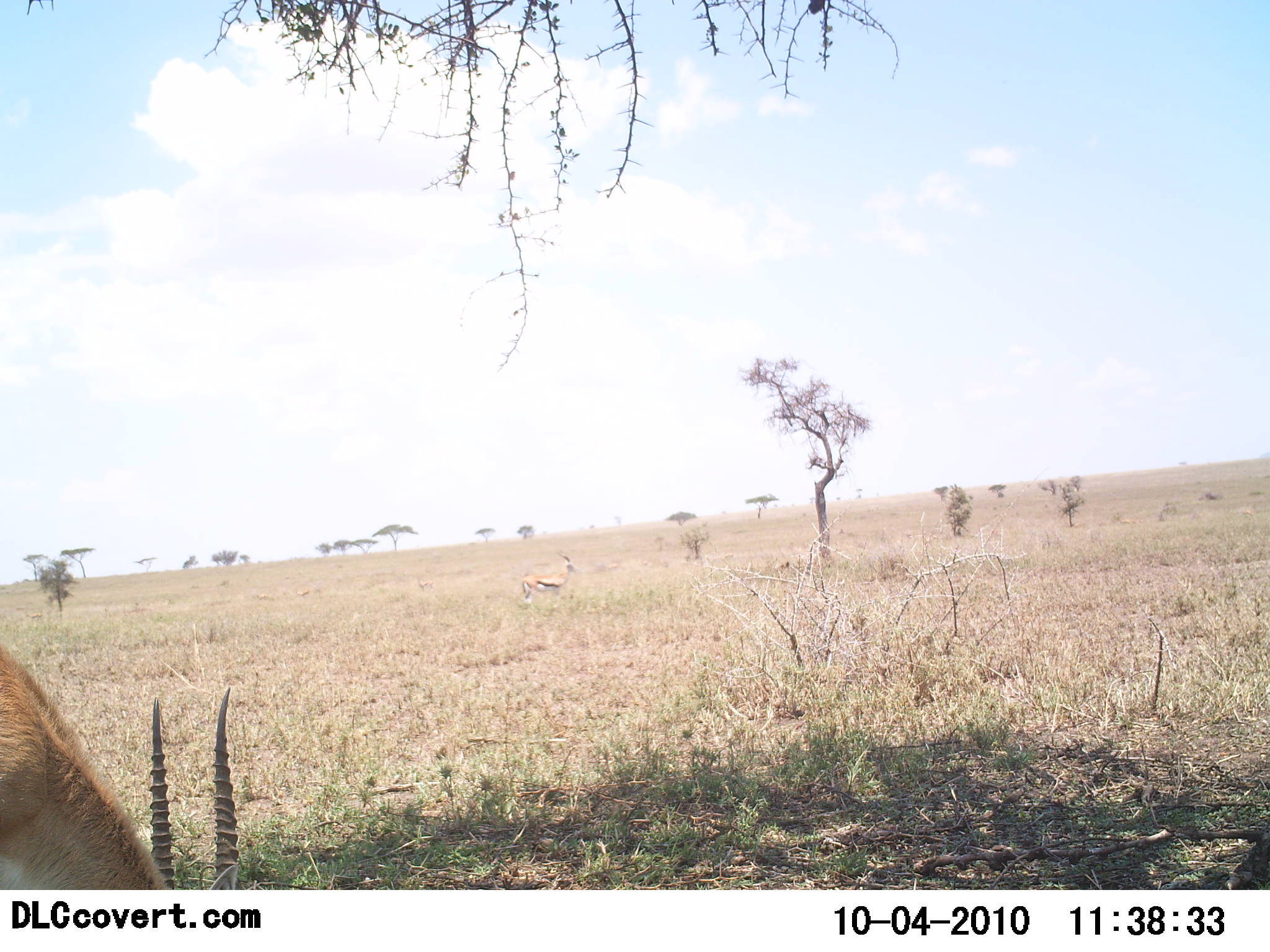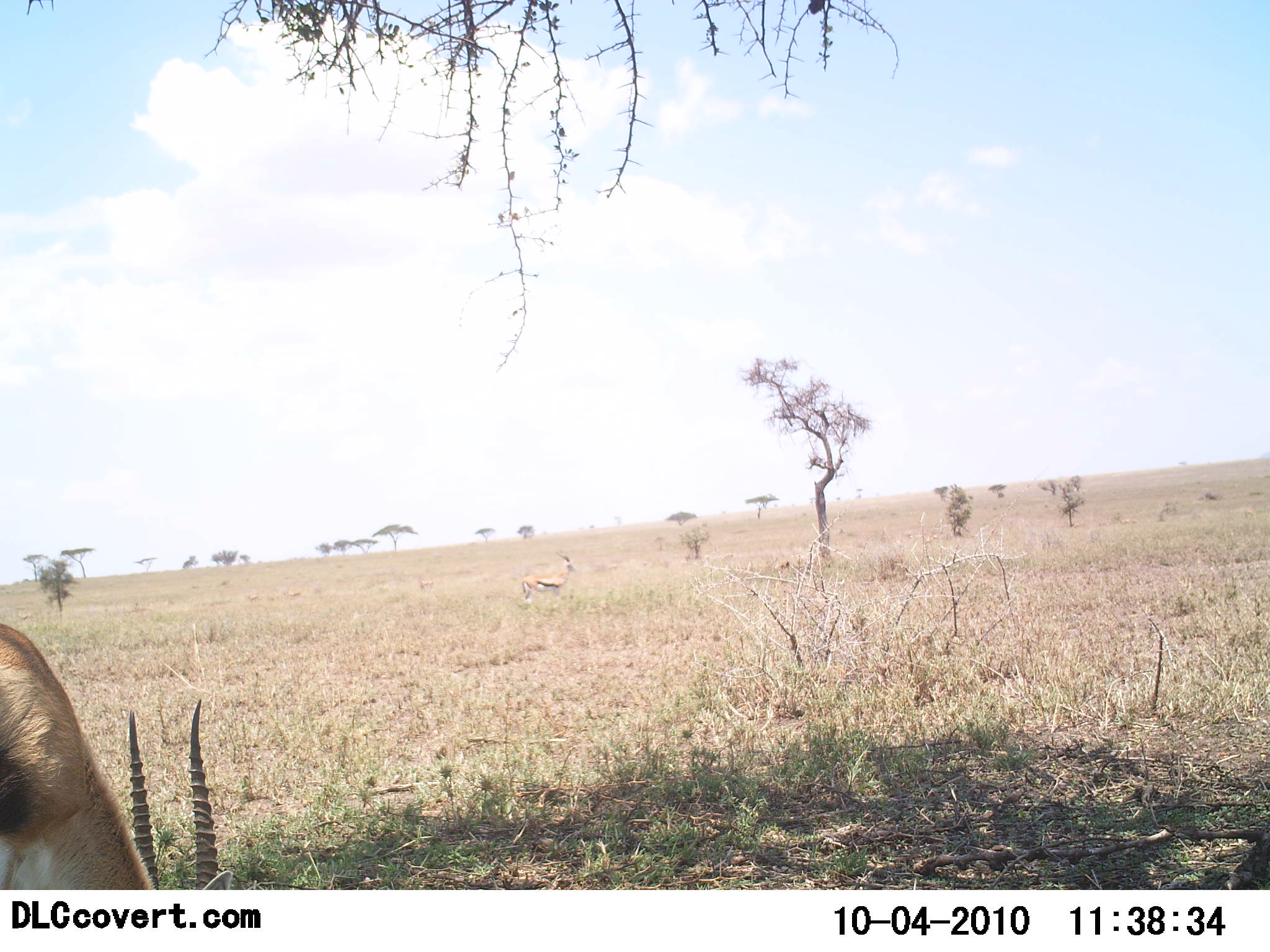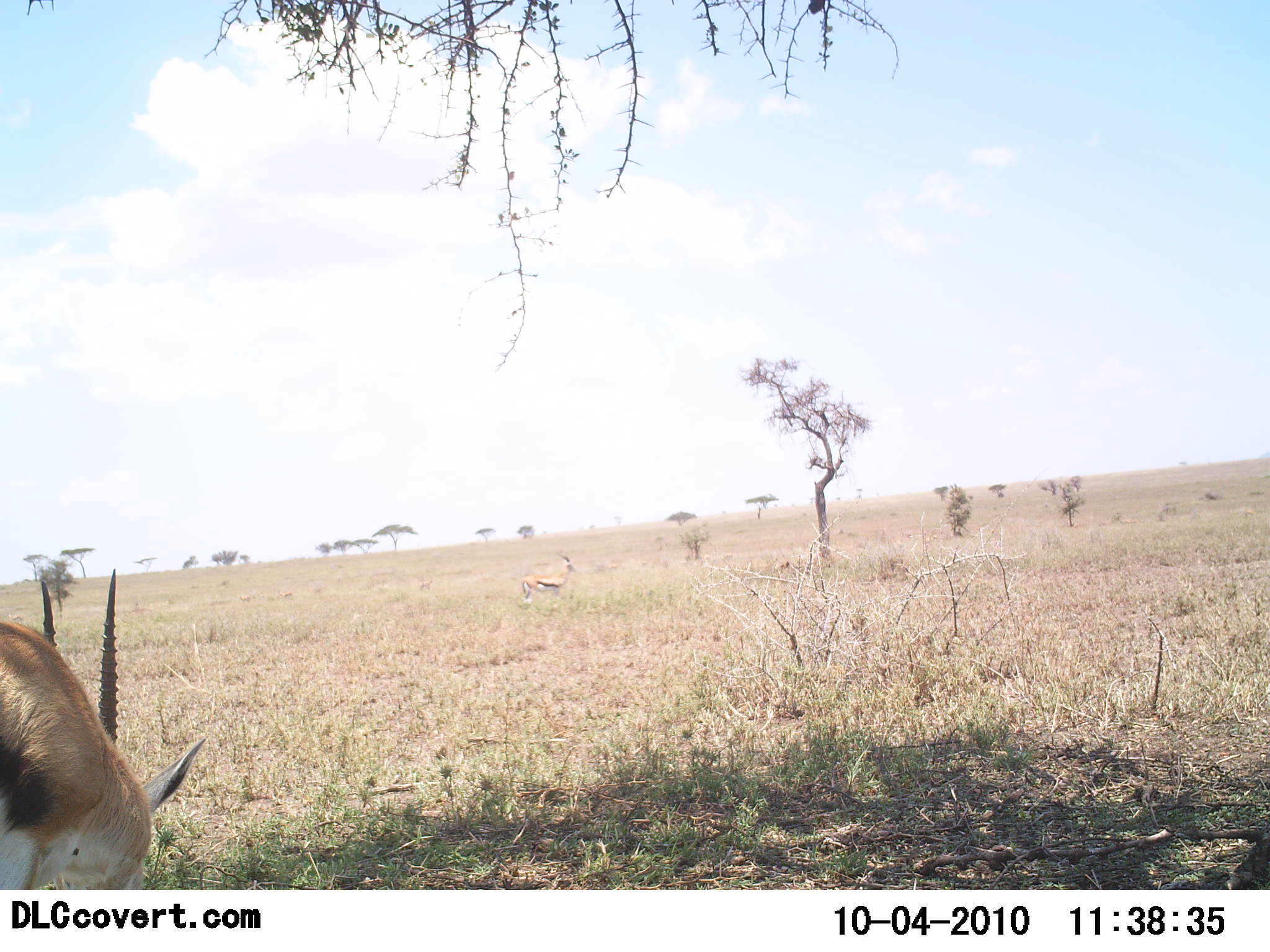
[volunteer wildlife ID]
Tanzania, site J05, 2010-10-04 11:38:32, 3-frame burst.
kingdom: Animalia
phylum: Chordata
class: Mammalia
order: Artiodactyla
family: Bovidae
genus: Eudorcas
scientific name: Eudorcas thomsonii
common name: thomson's gazelle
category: gazellethomsons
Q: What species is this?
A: Gazellethomsons (thomson's gazelle) (Eudorcas thomsonii).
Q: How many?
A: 1.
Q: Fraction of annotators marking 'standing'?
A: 45%.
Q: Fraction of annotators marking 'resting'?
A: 0%.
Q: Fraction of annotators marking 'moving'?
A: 9%.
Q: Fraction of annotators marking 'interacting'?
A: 0%.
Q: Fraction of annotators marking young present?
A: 0%.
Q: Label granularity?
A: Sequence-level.